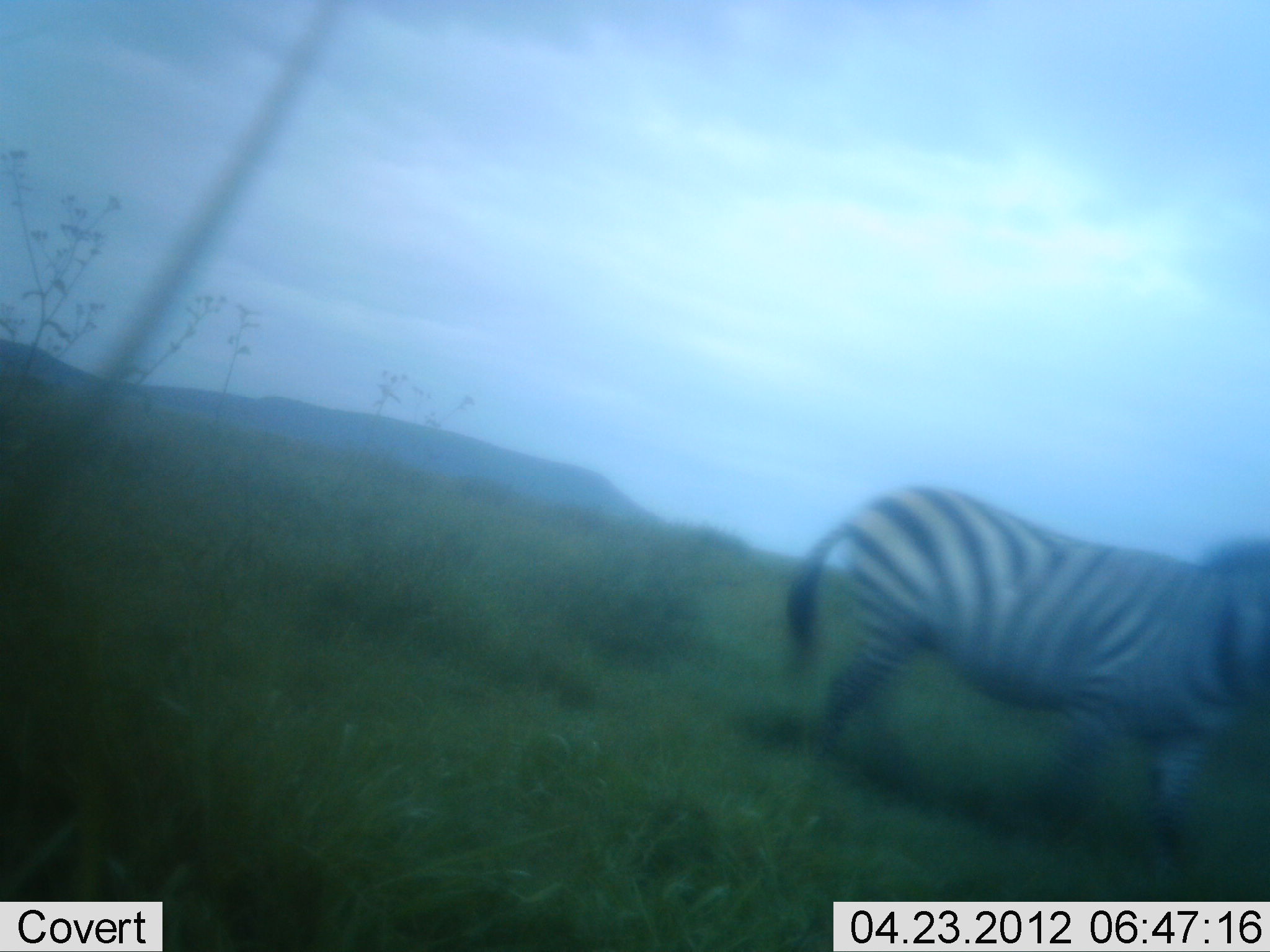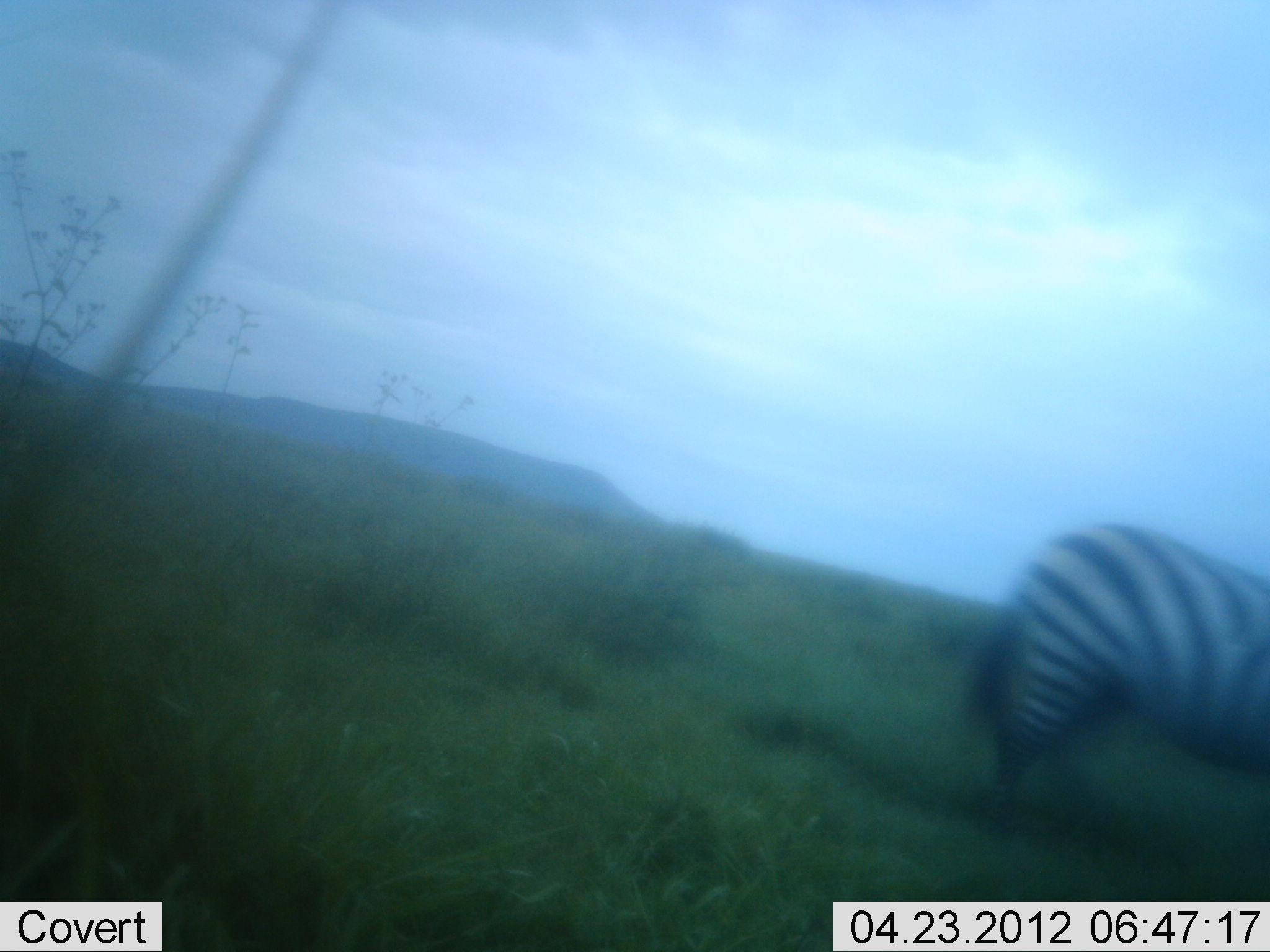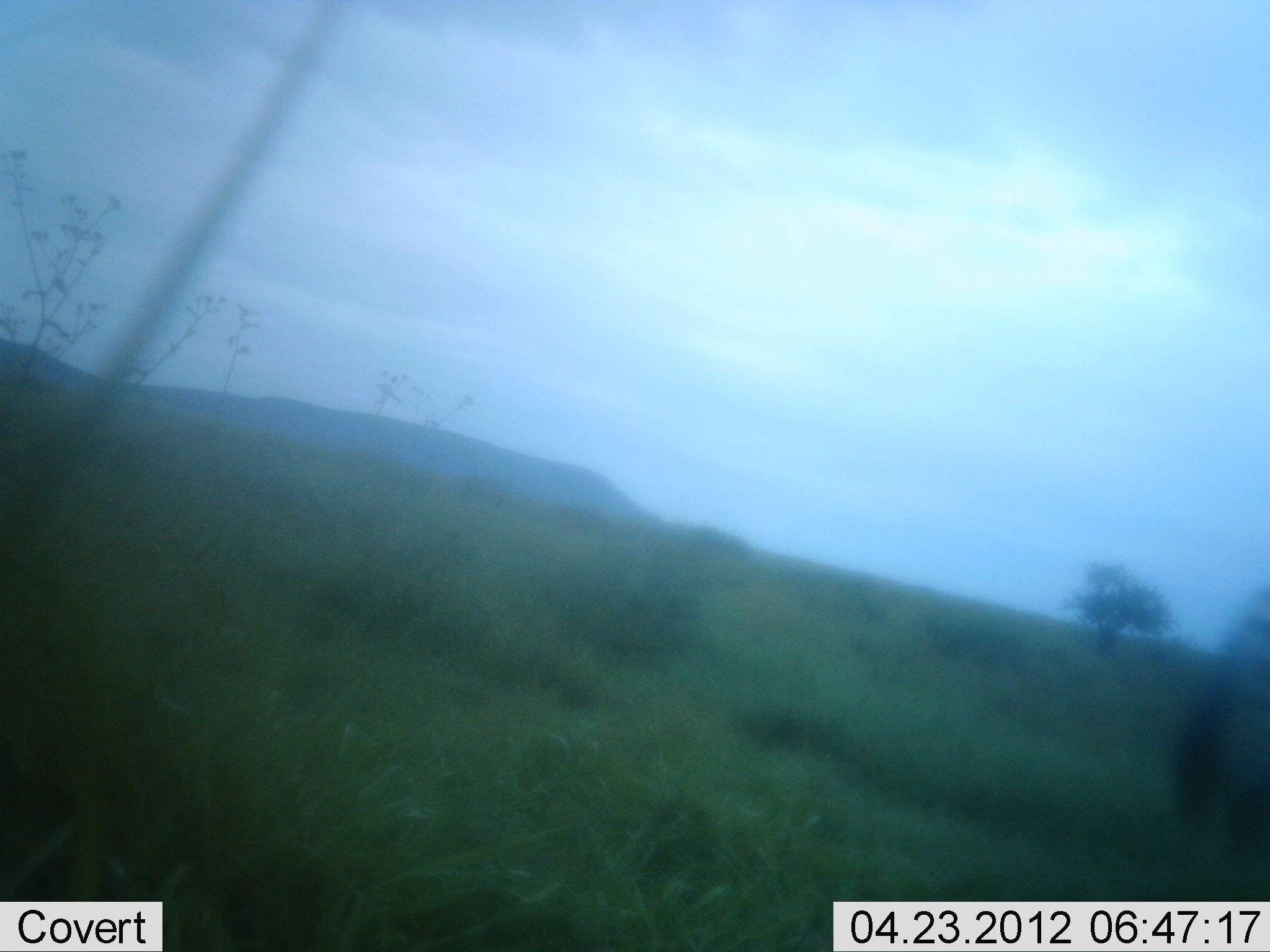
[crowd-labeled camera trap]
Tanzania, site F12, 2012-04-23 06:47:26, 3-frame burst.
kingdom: Animalia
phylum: Chordata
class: Mammalia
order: Perissodactyla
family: Equidae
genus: Equus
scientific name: Equus quagga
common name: plains zebra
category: zebra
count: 1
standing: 4%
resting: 0%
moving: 96%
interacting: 0%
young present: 0%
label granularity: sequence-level